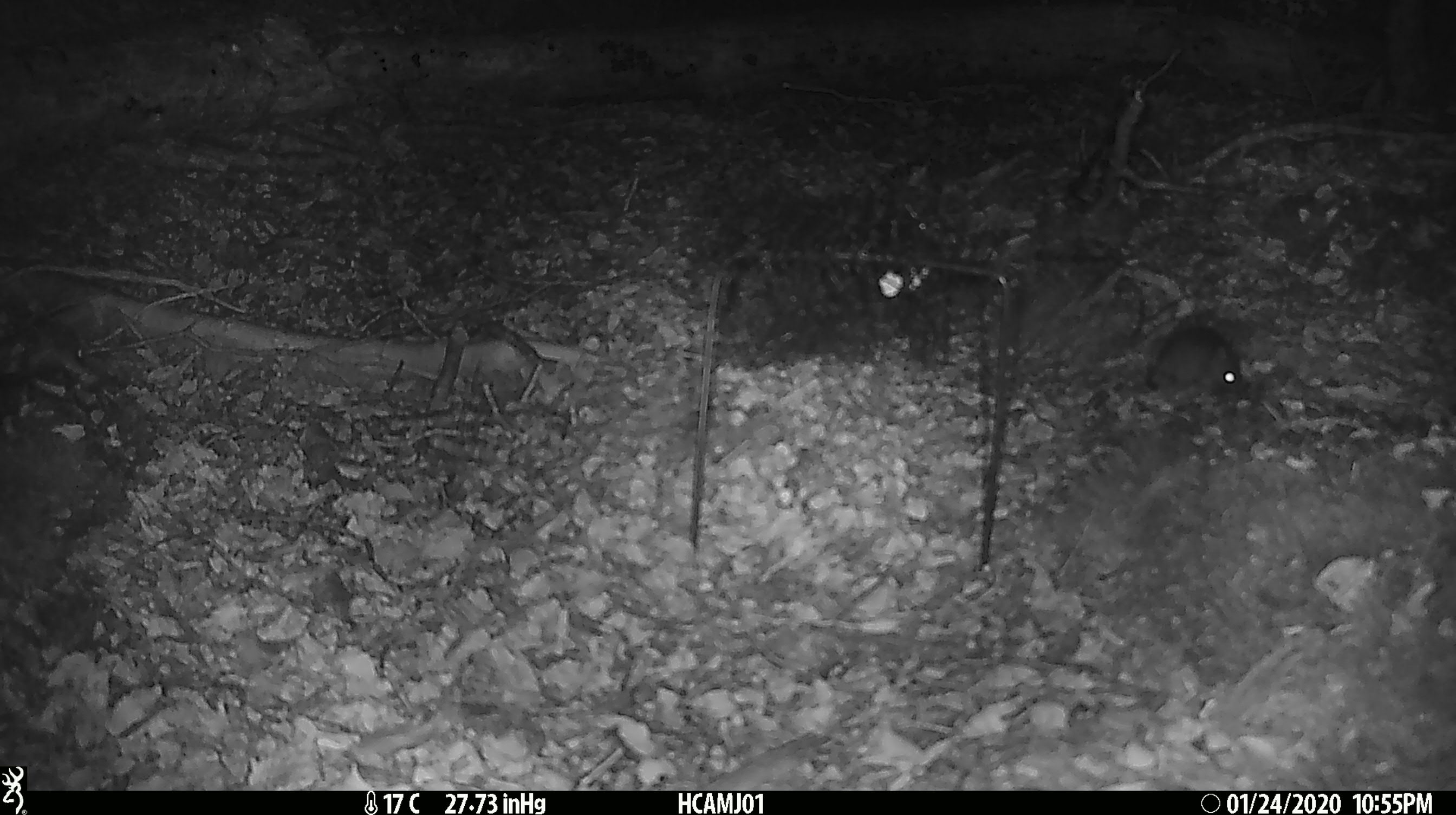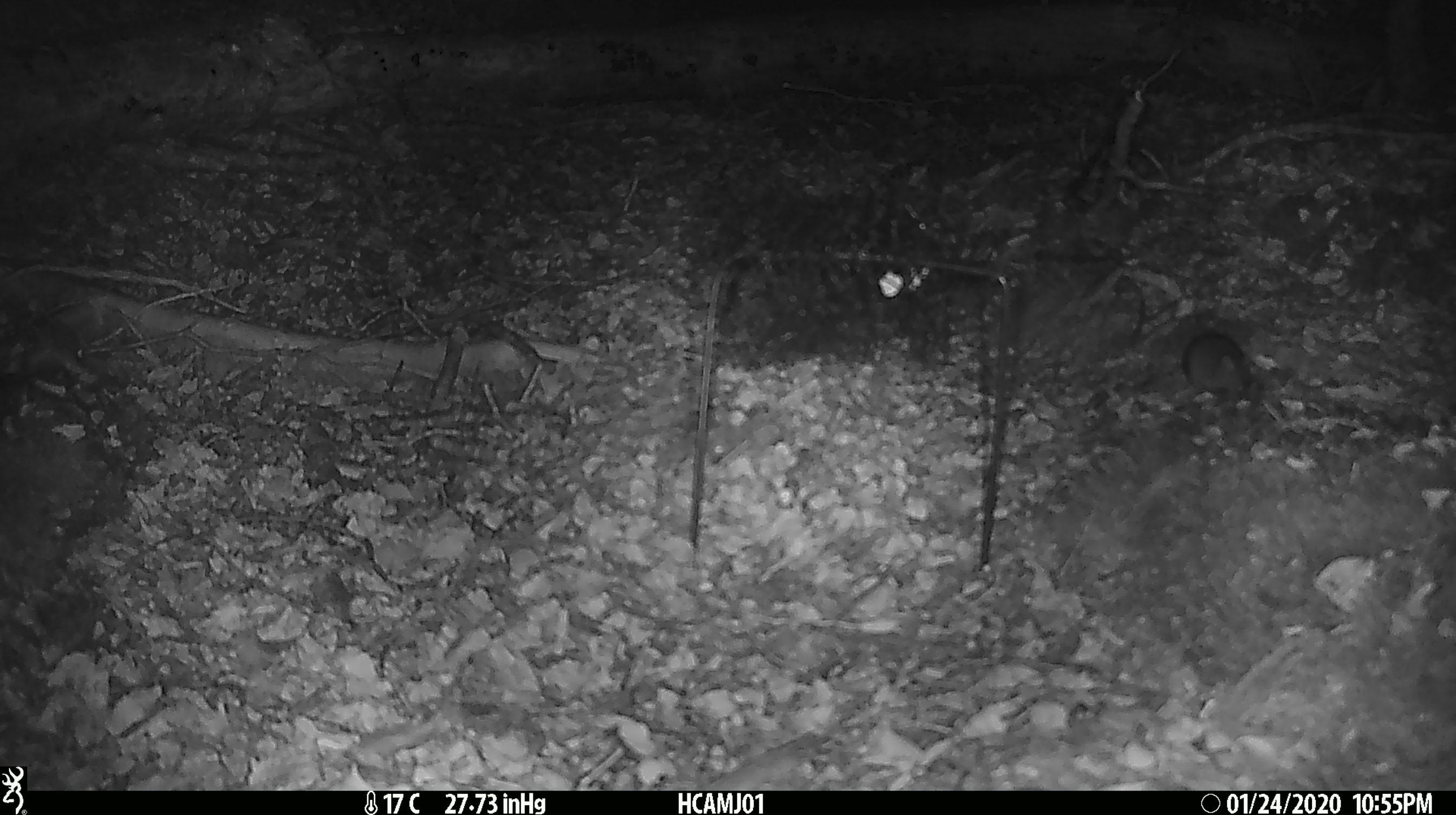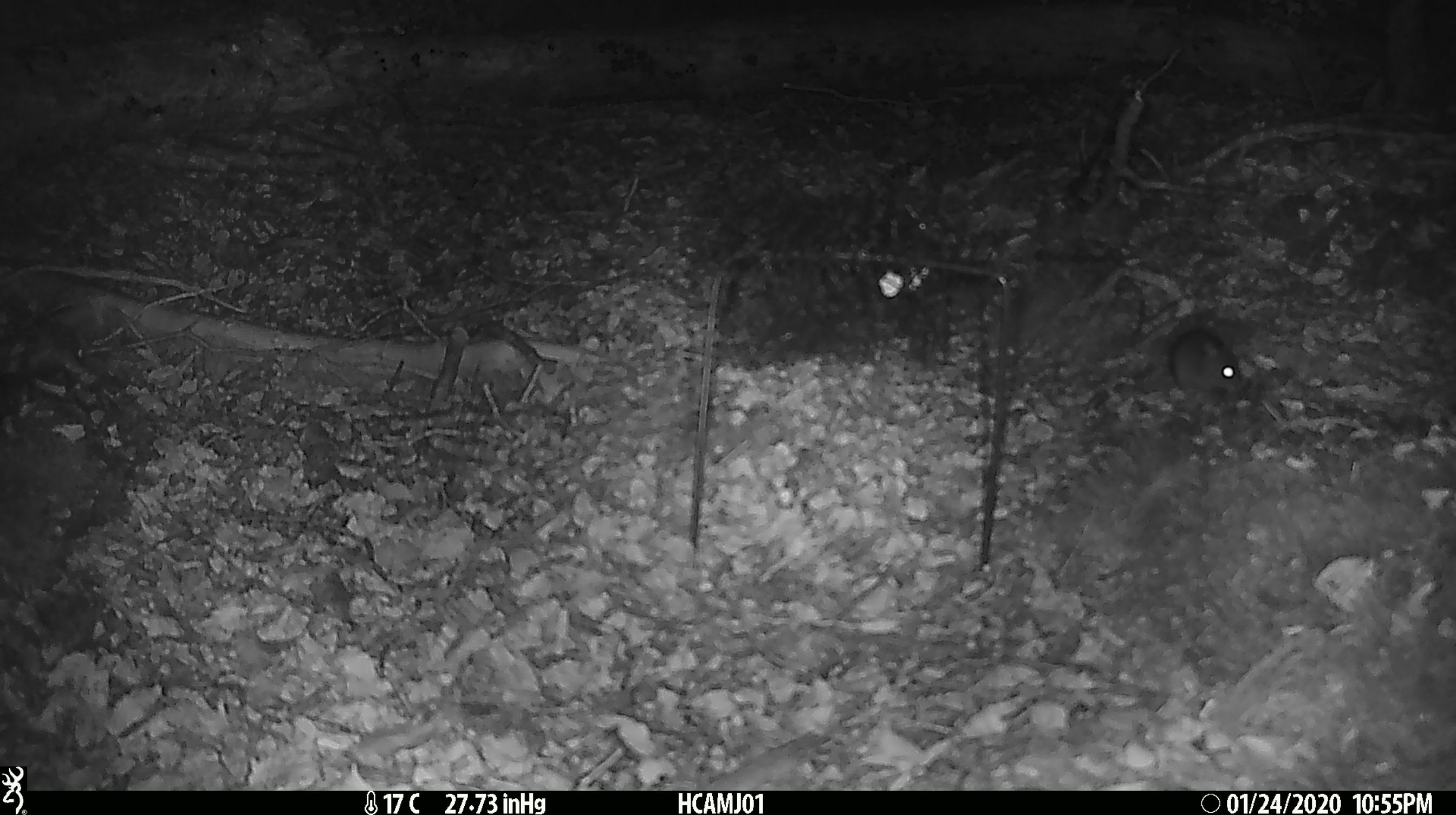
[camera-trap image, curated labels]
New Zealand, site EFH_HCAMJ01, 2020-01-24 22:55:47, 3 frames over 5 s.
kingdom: Animalia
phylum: Chordata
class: Mammalia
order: Rodentia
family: Muridae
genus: Mus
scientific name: Mus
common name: mouse